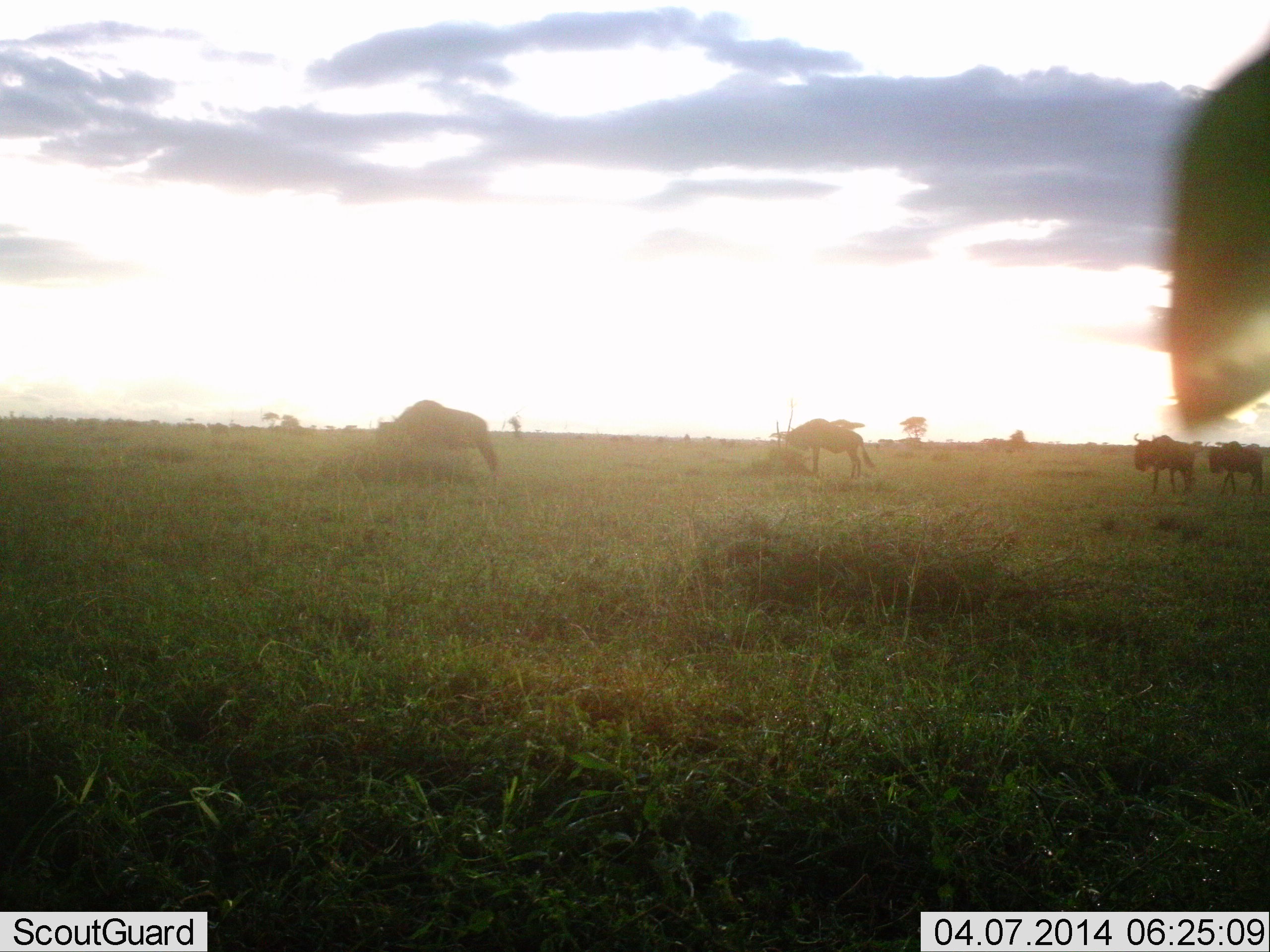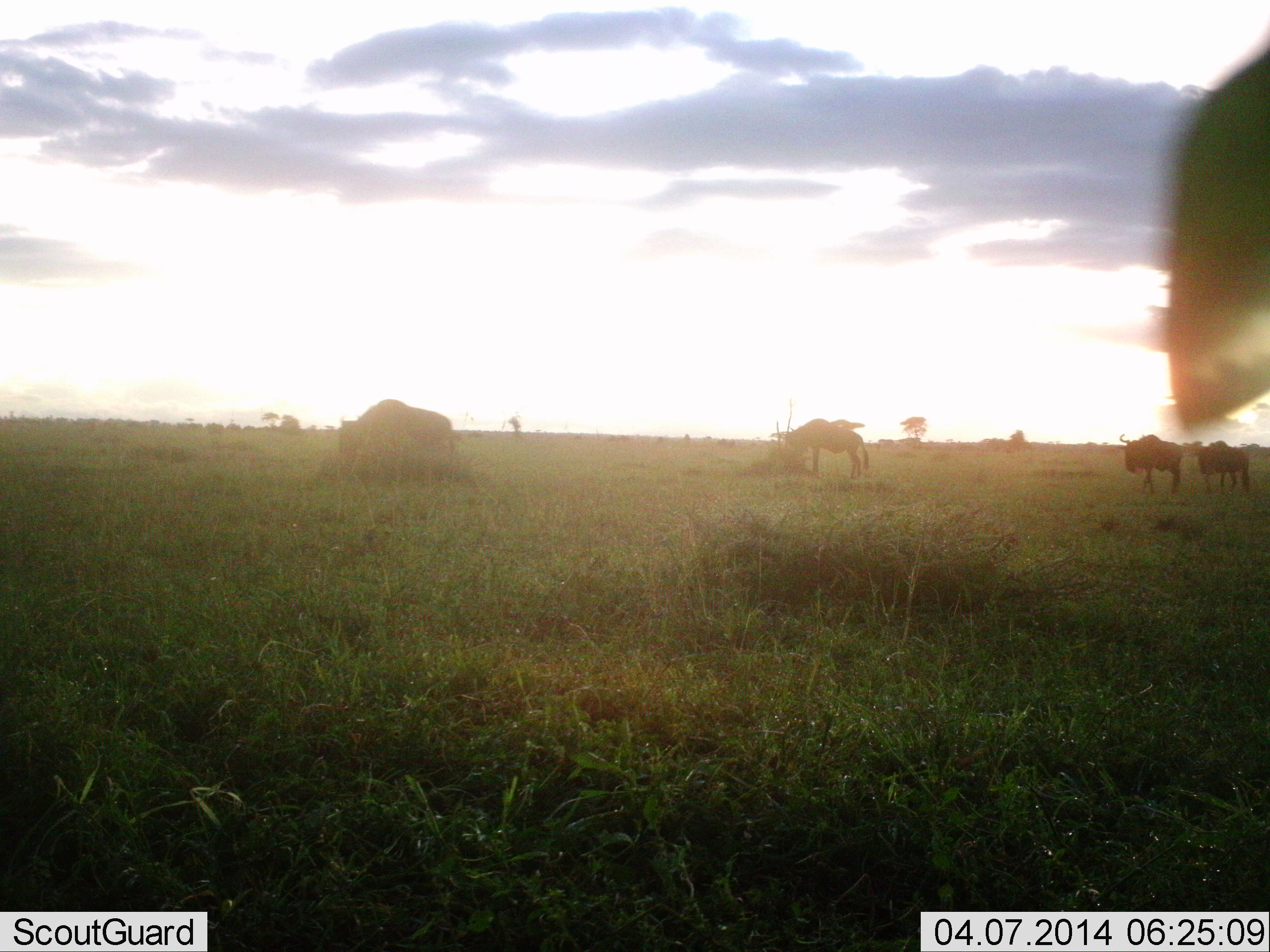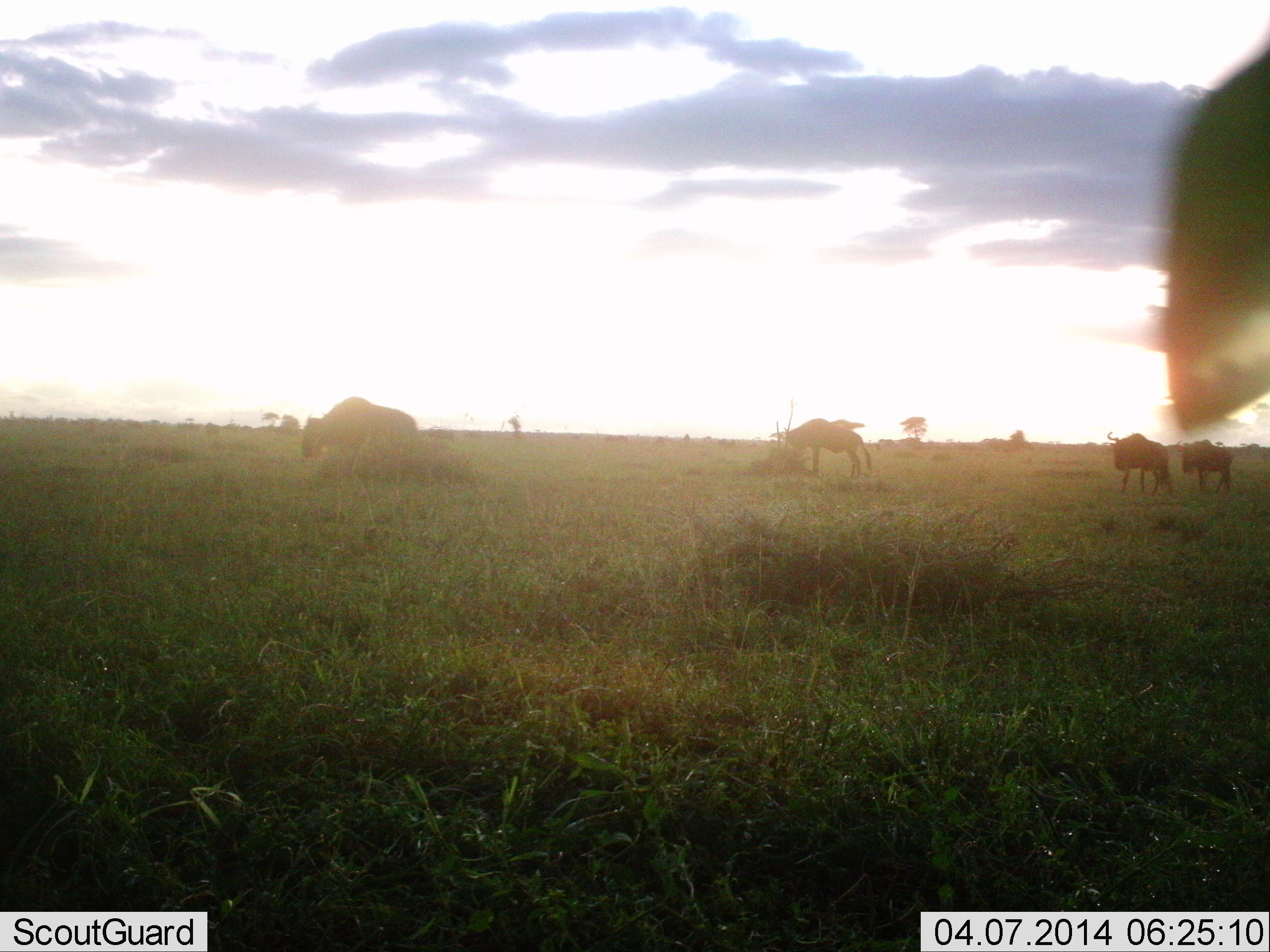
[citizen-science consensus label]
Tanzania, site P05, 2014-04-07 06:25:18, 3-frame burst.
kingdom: Animalia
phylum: Chordata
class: Mammalia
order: Artiodactyla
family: Bovidae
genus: Connochaetes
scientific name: Connochaetes taurinus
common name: blue wildebeest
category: wildebeest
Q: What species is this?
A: Wildebeest (blue wildebeest) (Connochaetes taurinus).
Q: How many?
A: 11-50.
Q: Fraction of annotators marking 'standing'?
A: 50%.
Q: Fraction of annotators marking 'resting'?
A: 0%.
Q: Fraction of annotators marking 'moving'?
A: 100%.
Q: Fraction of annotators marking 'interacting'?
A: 0%.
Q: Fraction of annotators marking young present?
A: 0%.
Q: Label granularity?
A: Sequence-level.